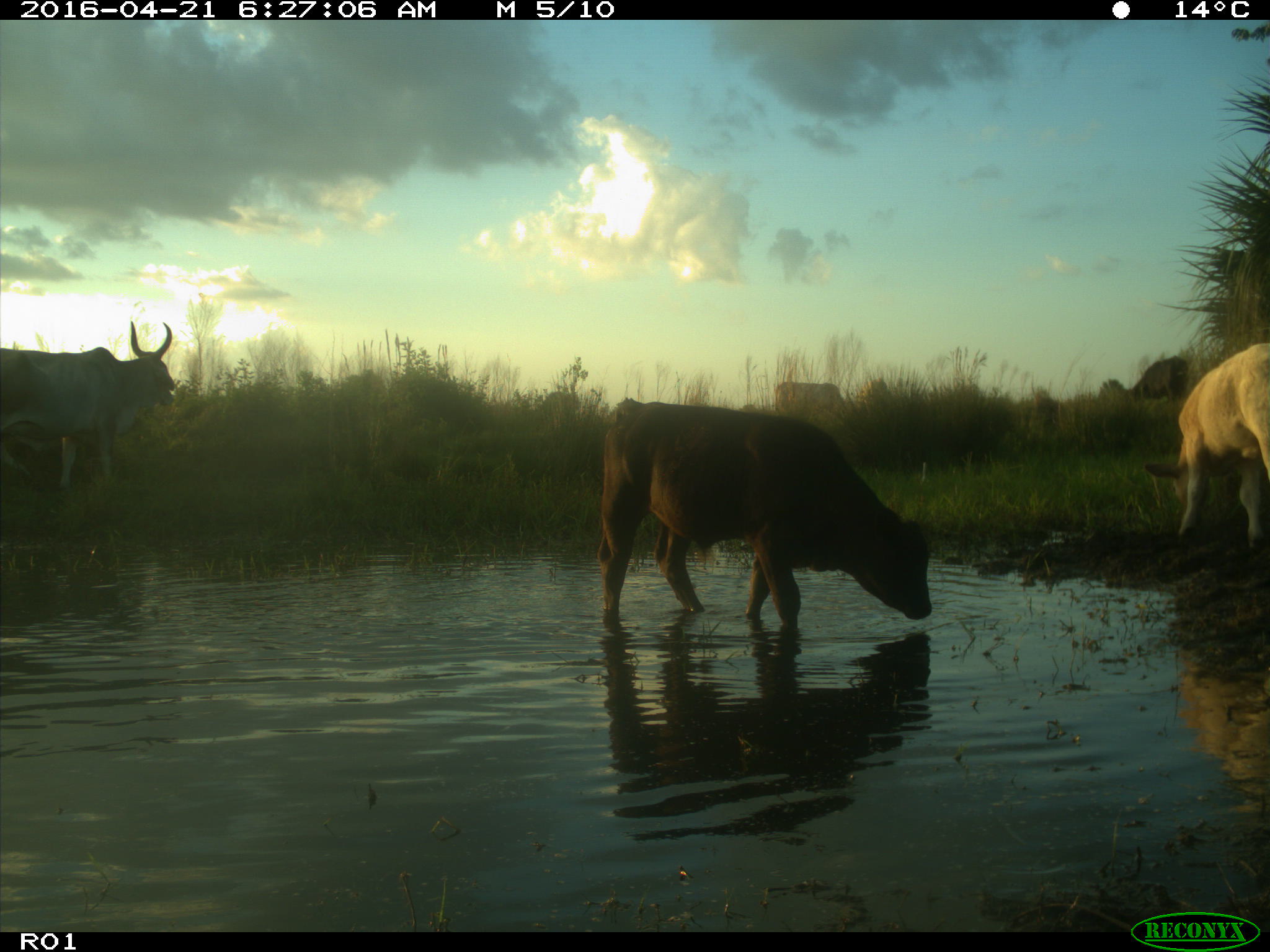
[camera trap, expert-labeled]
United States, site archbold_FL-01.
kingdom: Animalia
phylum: Chordata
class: Mammalia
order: Artiodactyla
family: Bovidae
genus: Bos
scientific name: Bos taurus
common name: domestic cow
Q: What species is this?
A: Bos taurus (domestic cow).